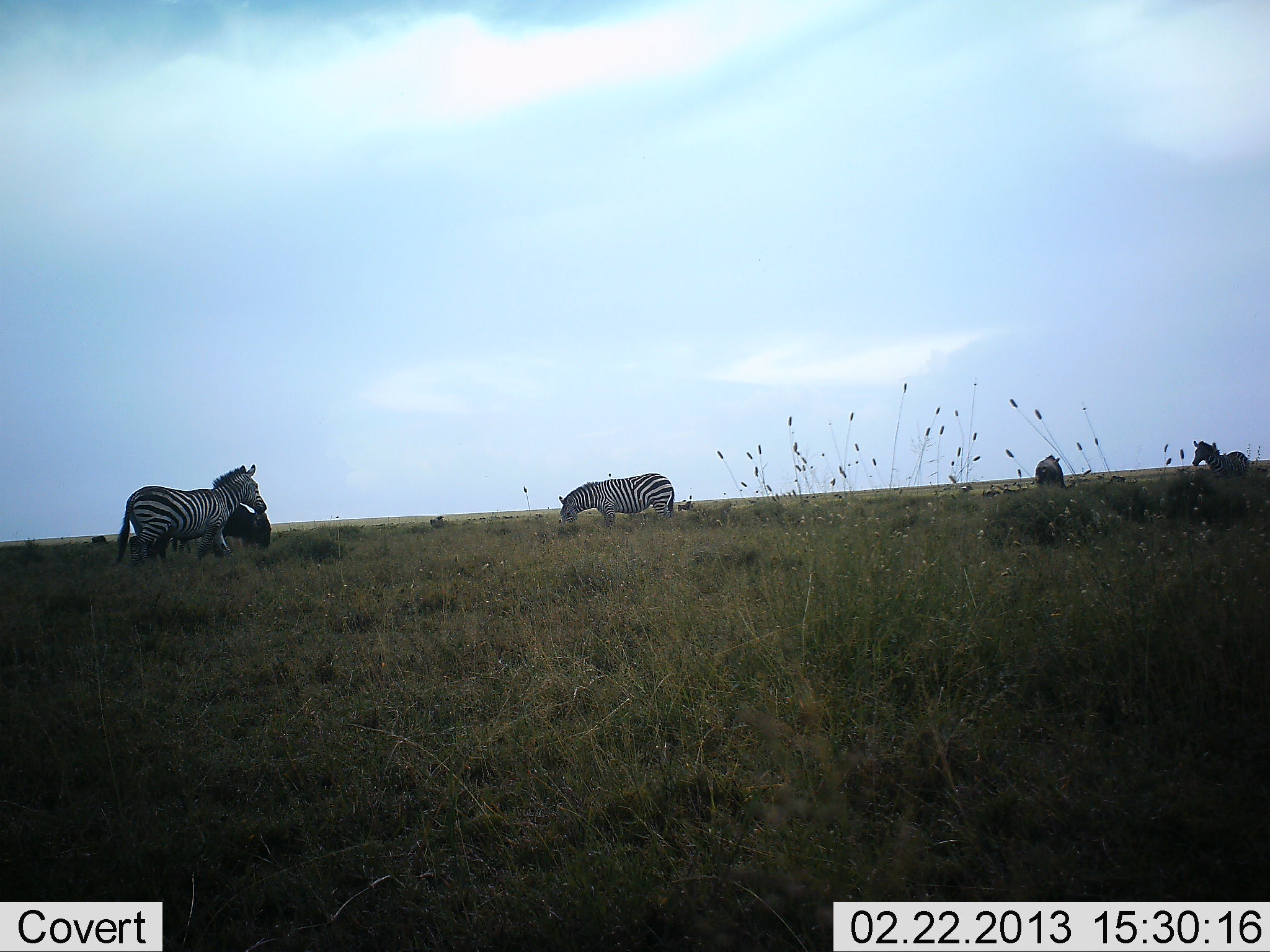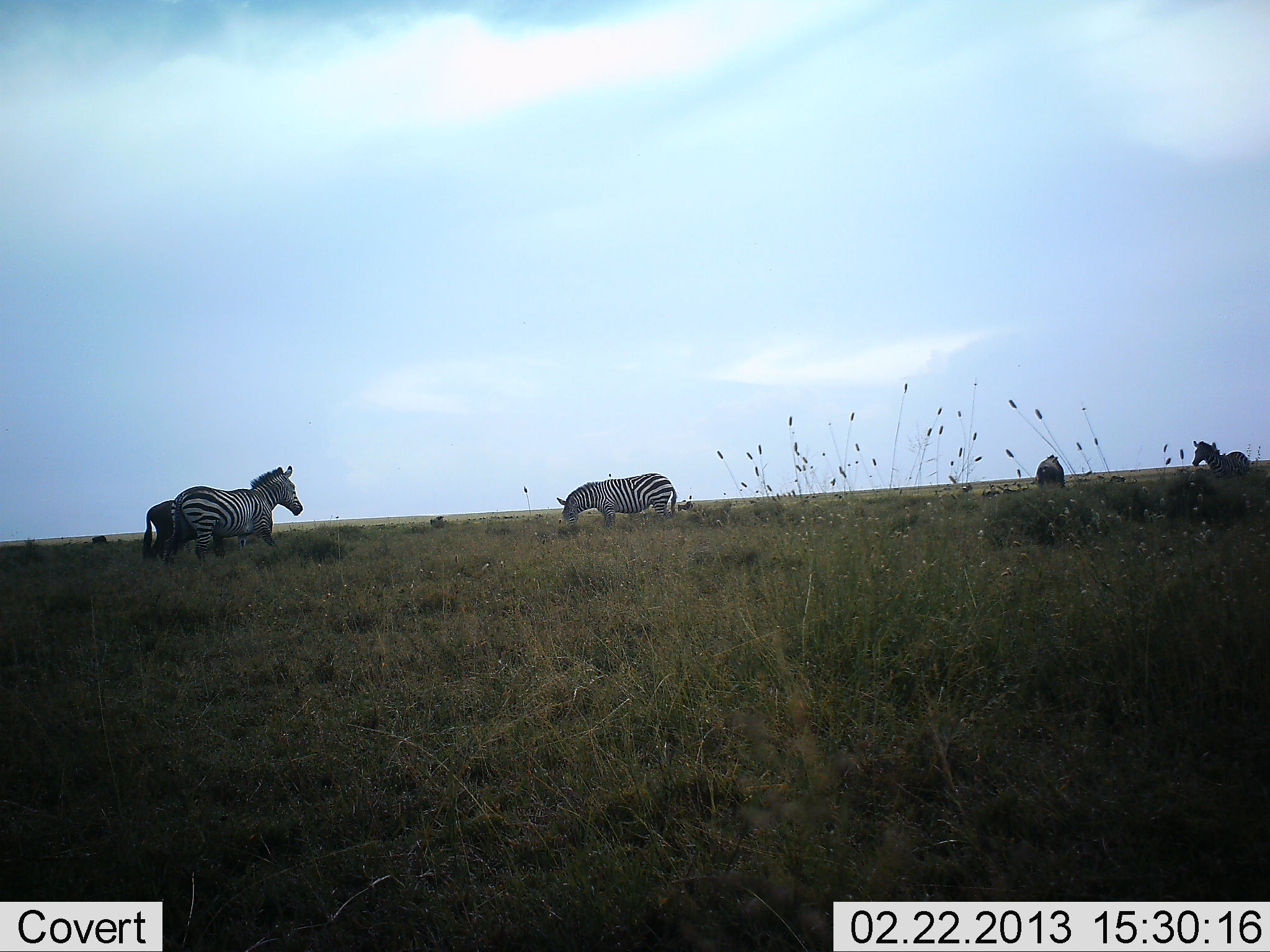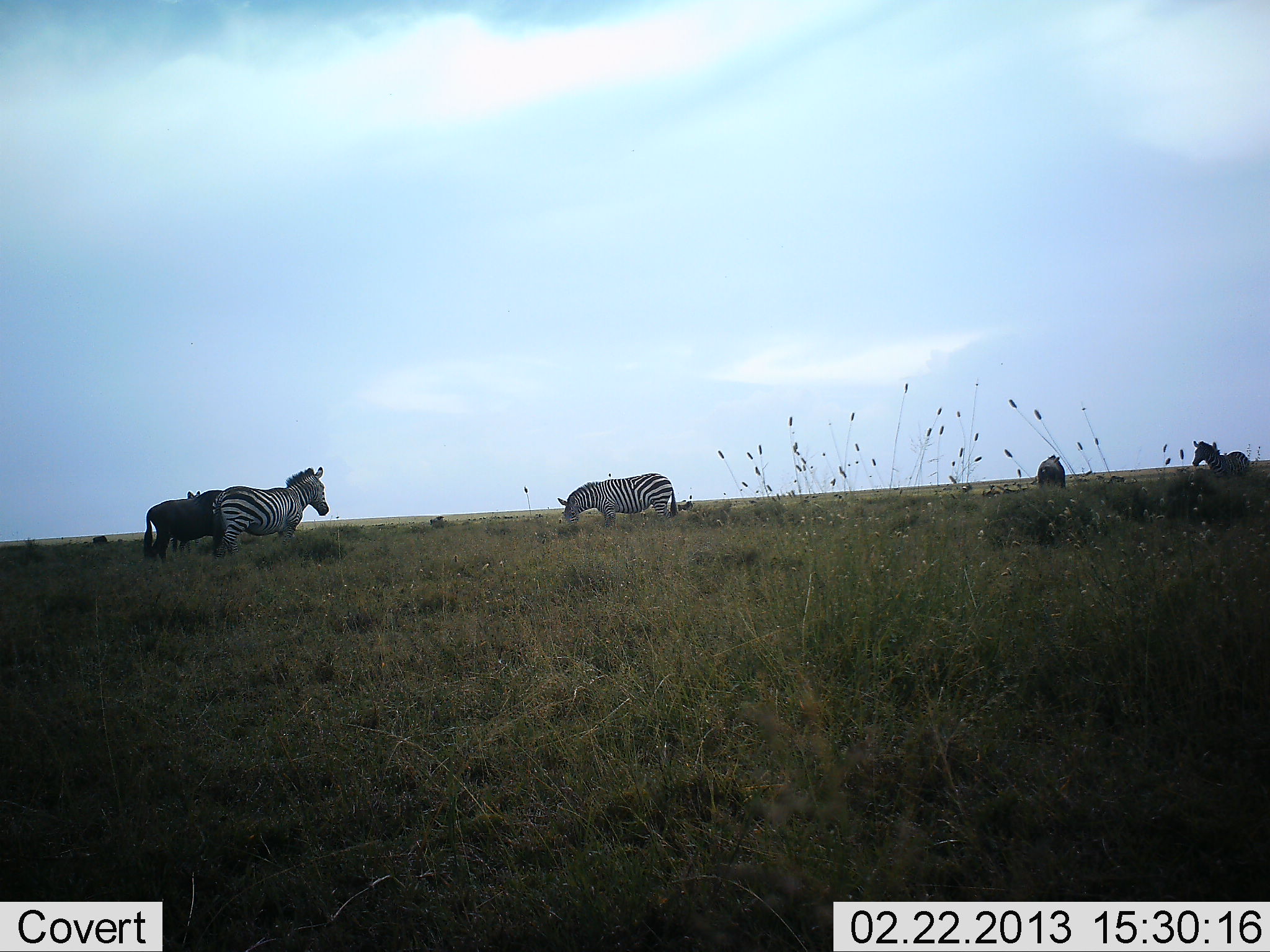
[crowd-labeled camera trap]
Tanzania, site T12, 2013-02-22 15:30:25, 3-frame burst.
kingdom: Animalia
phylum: Chordata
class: Mammalia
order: Artiodactyla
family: Bovidae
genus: Connochaetes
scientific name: Connochaetes taurinus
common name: blue wildebeest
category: wildebeest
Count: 2.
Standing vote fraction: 25%.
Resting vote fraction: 0%.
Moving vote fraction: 8%.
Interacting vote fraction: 0%.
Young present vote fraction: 0%.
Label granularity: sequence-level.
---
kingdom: Animalia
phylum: Chordata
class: Mammalia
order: Perissodactyla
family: Equidae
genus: Equus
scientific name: Equus quagga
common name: plains zebra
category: zebra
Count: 5.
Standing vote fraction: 68%.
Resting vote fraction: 5%.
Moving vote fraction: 74%.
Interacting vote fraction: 0%.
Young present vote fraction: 0%.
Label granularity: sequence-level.